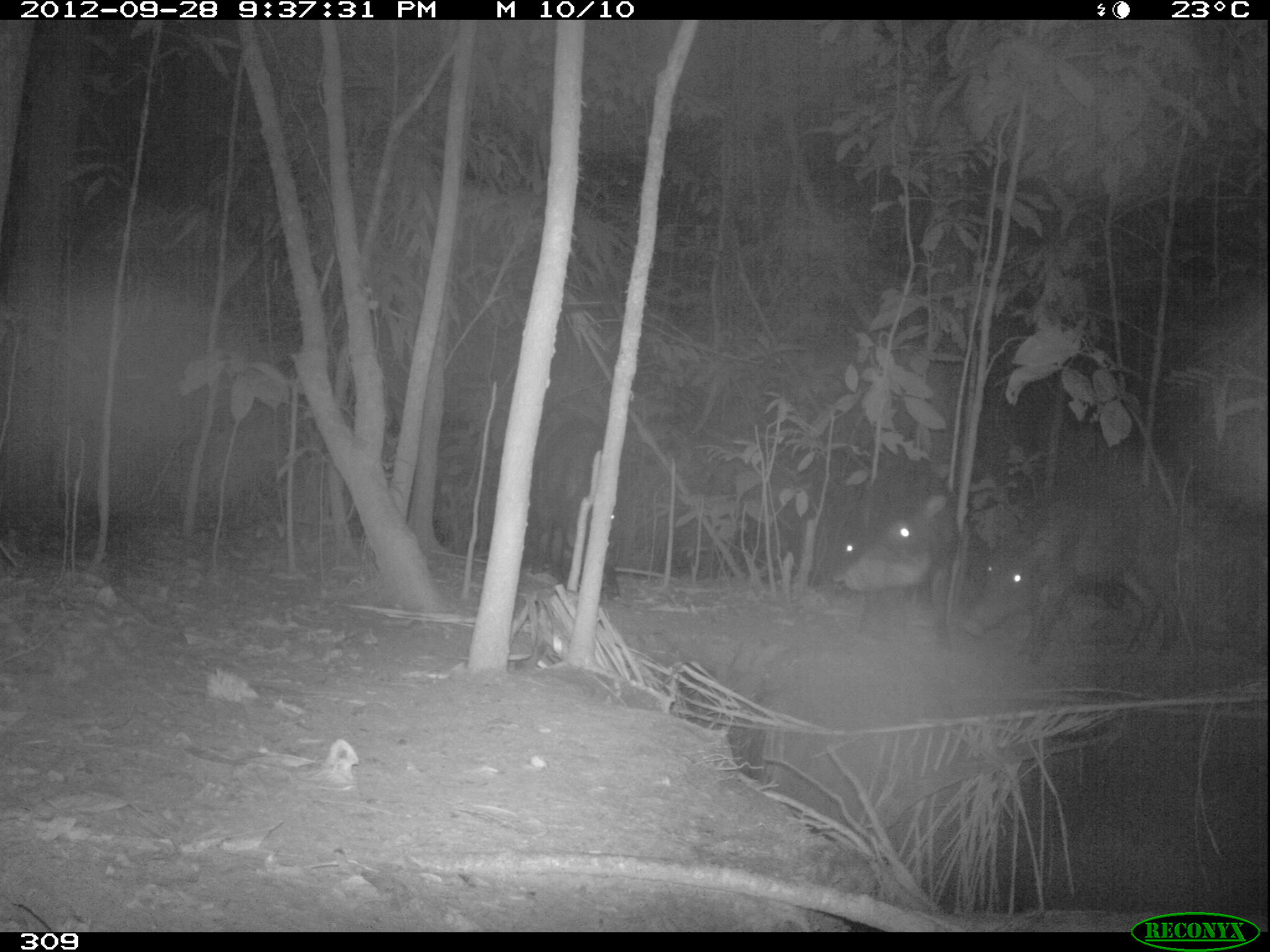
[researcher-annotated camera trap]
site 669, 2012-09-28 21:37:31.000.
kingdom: Animalia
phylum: Chordata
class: Mammalia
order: Artiodactyla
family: Tayassuidae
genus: Tayassu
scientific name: Tayassu pecari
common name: white-lipped peccary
Tayassu pecari (white-lipped peccary).